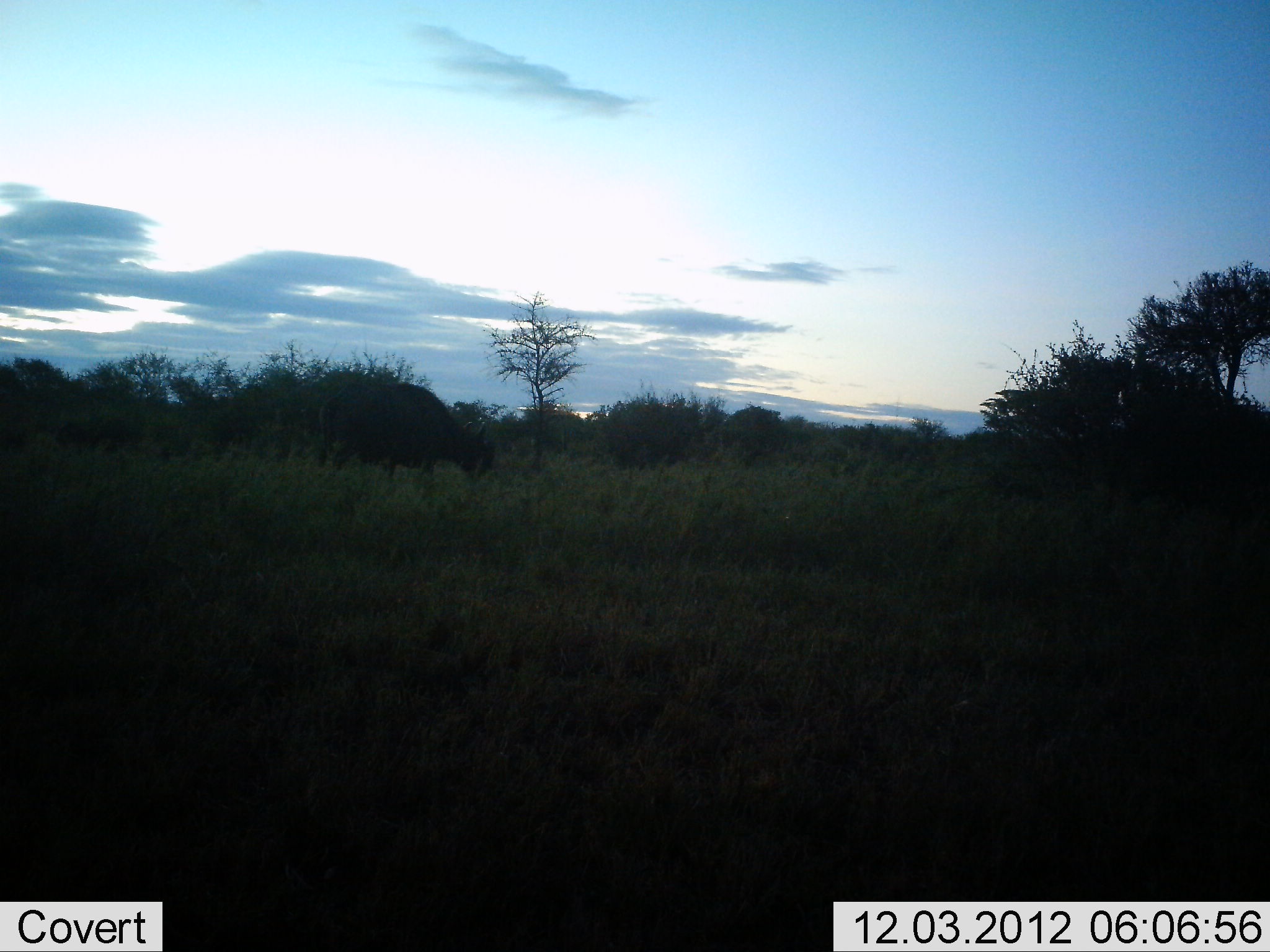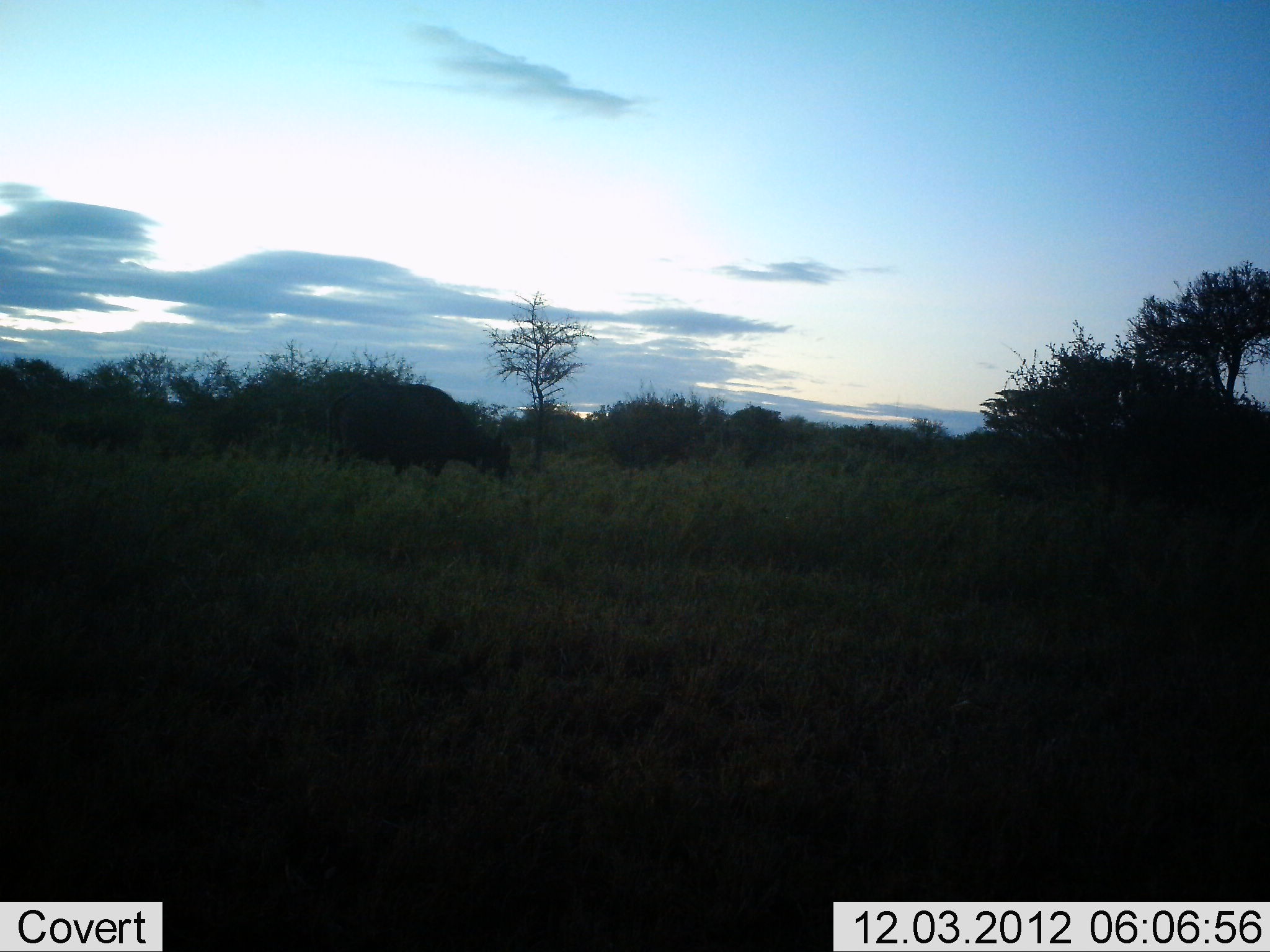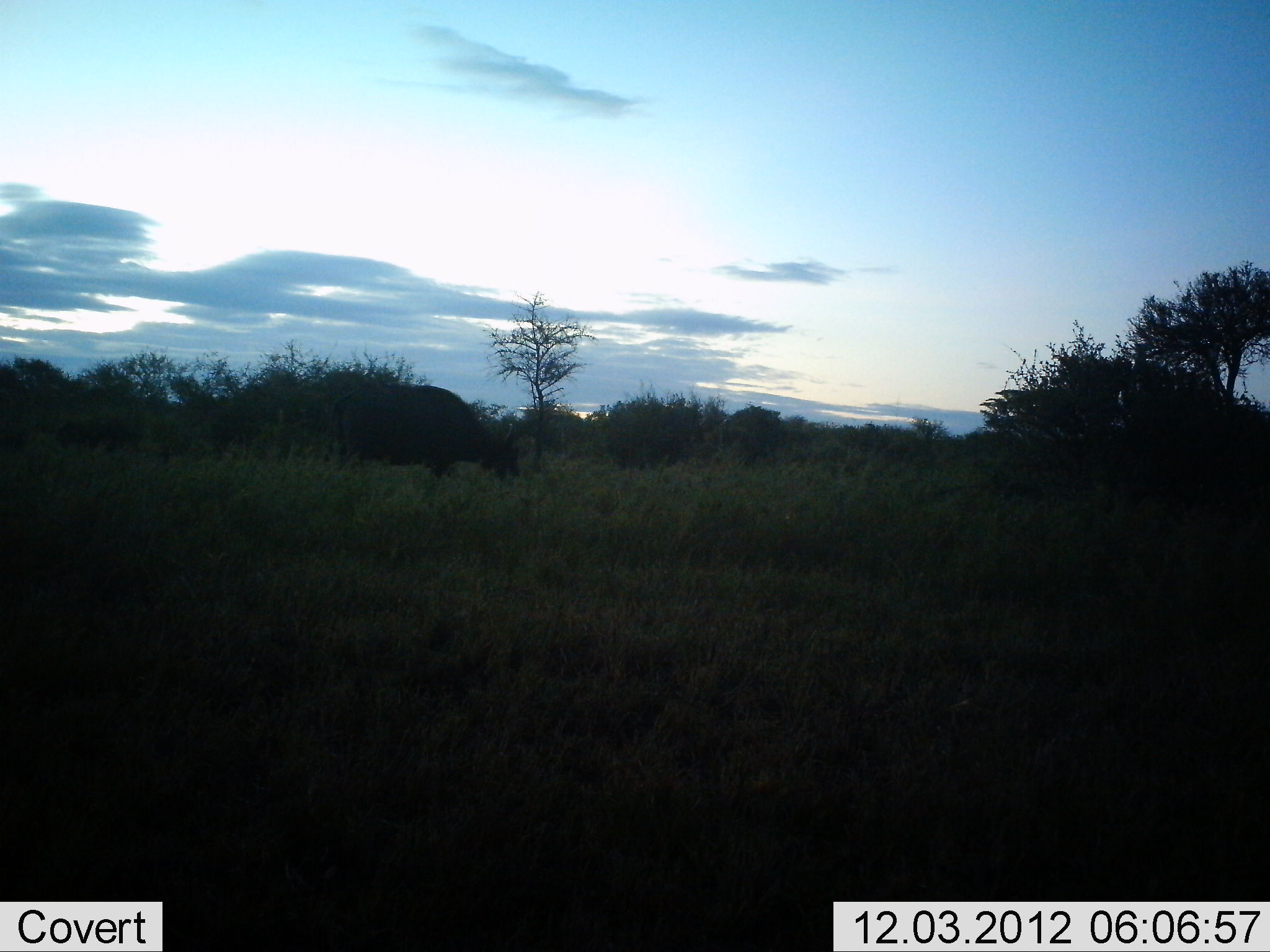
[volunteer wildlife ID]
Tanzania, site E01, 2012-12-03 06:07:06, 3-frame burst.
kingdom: Animalia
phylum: Chordata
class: Mammalia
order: Artiodactyla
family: Bovidae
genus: Syncerus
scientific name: Syncerus caffer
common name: cape buffalo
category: buffalo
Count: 1.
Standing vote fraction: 8%.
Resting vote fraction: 0%.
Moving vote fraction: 28%.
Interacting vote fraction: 0%.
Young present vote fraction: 0%.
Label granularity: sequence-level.